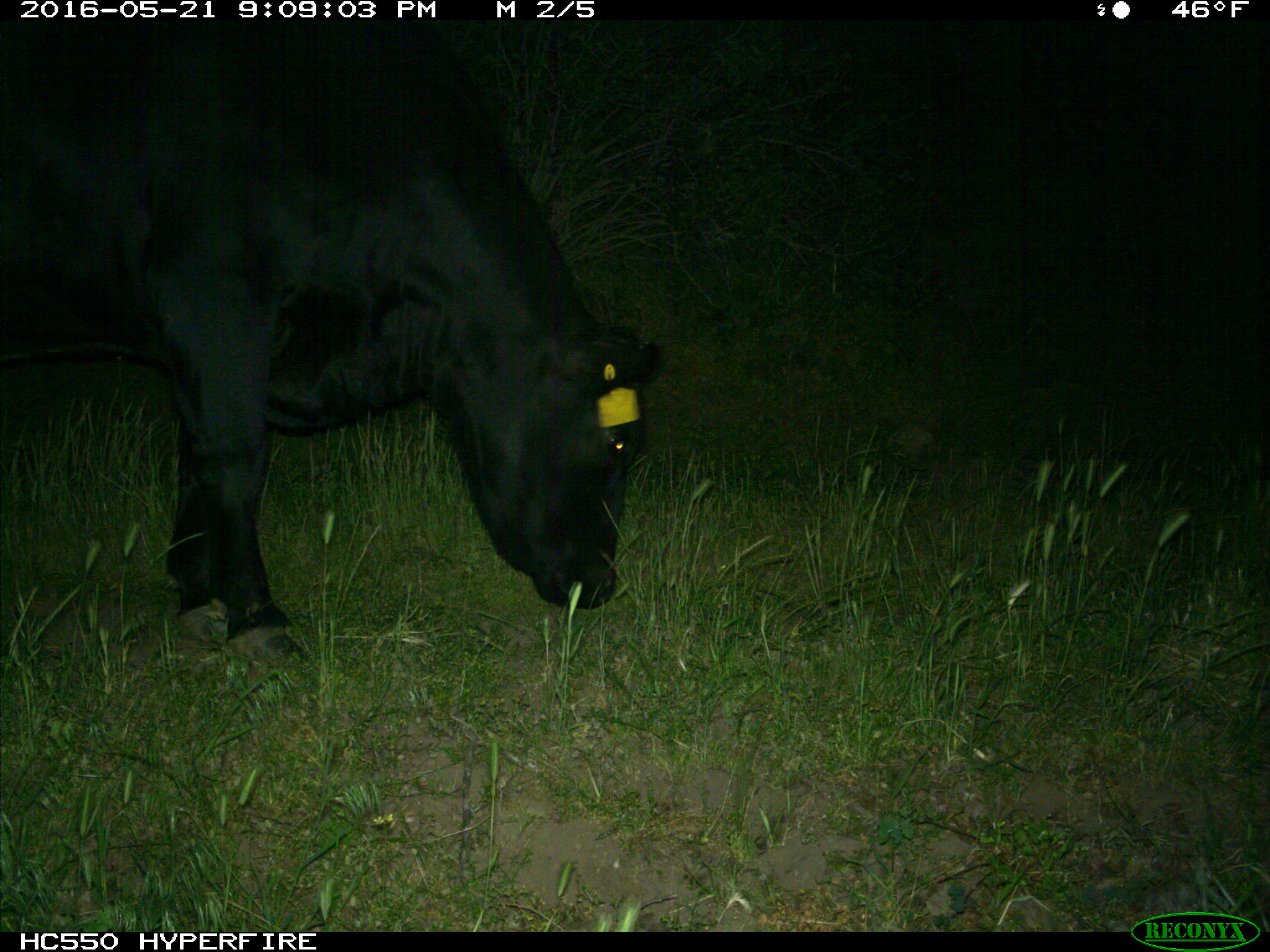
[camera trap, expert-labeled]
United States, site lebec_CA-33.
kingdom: Animalia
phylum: Chordata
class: Mammalia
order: Artiodactyla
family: Bovidae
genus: Bos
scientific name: Bos taurus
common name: domestic cow